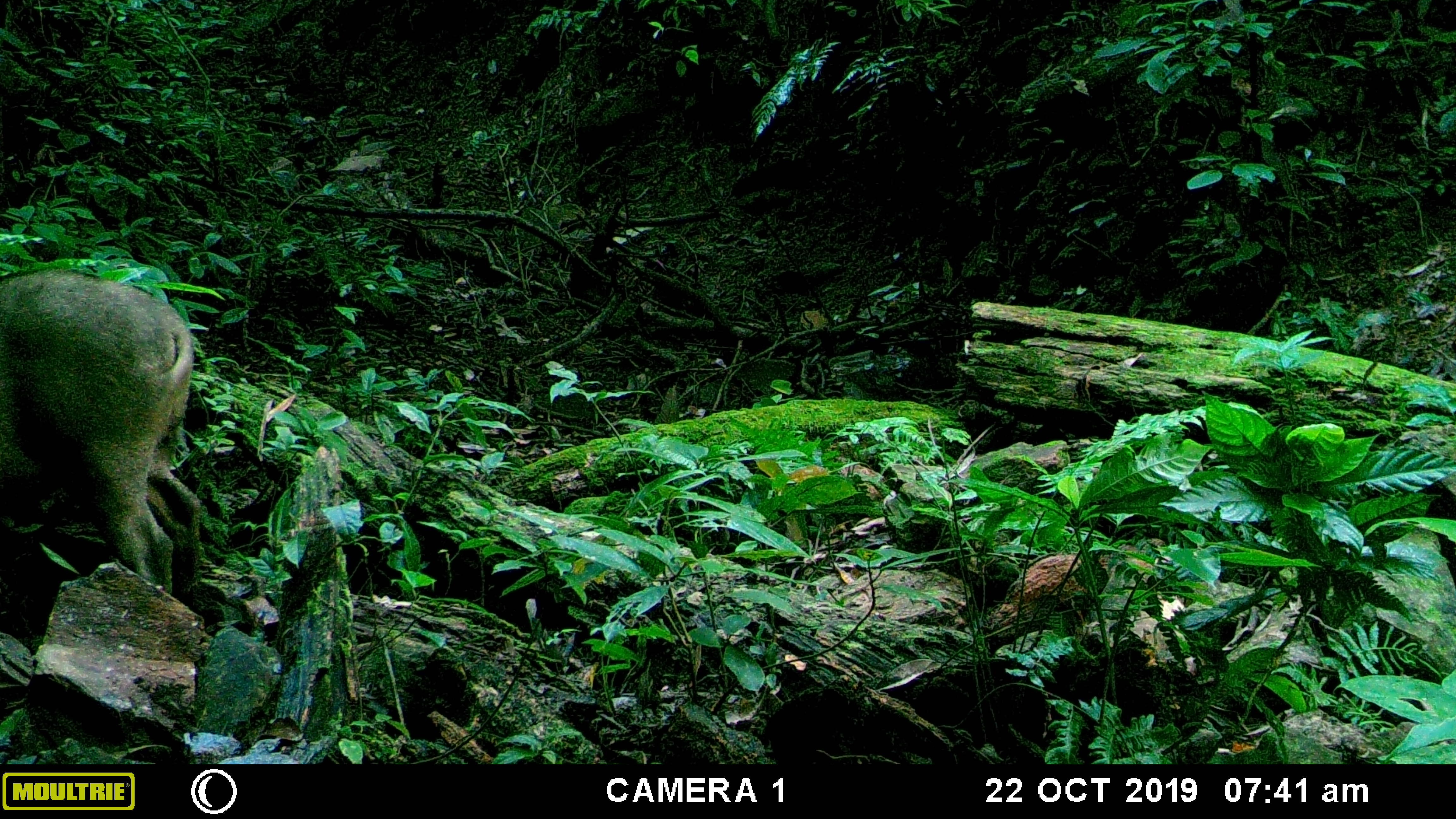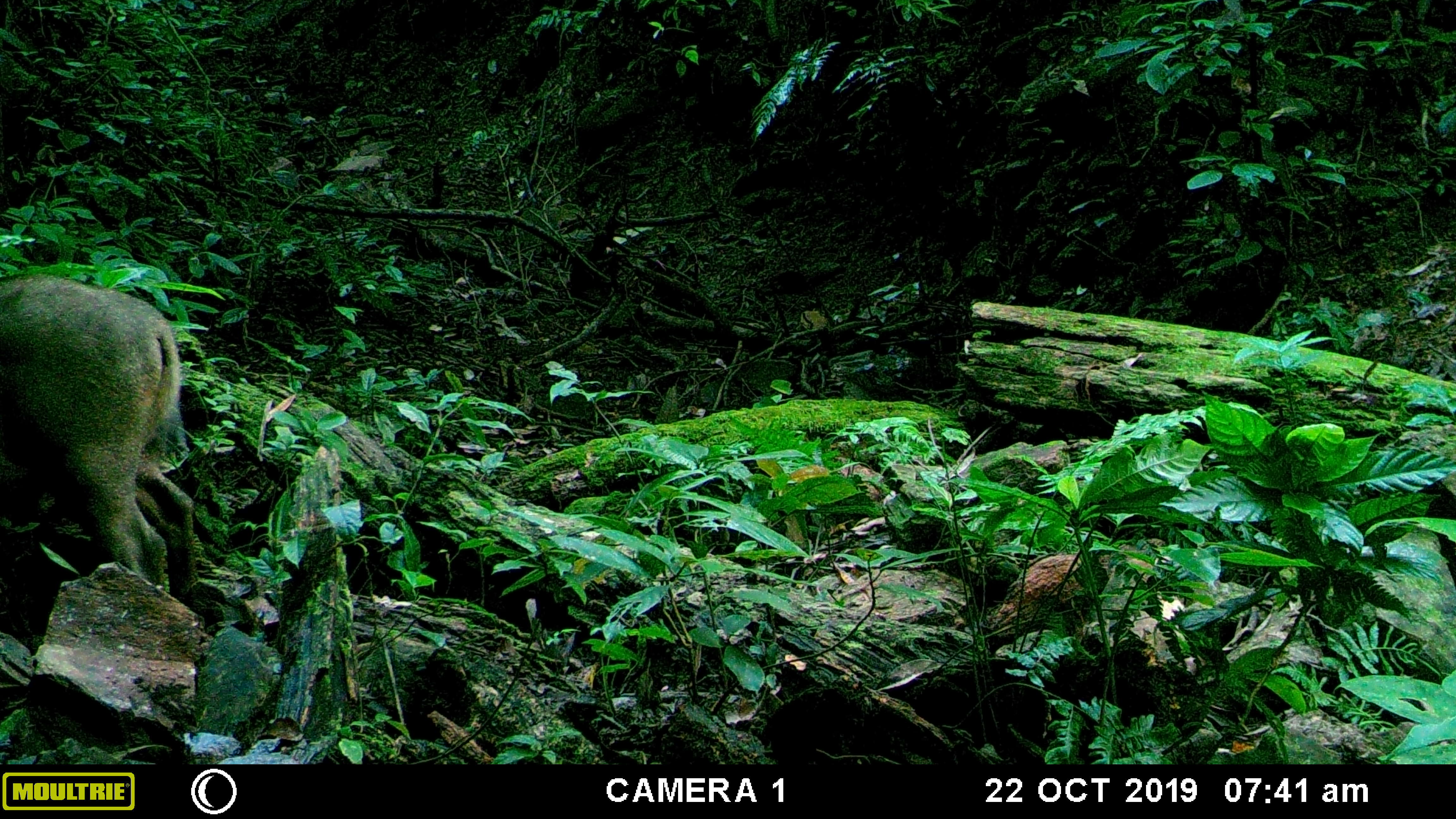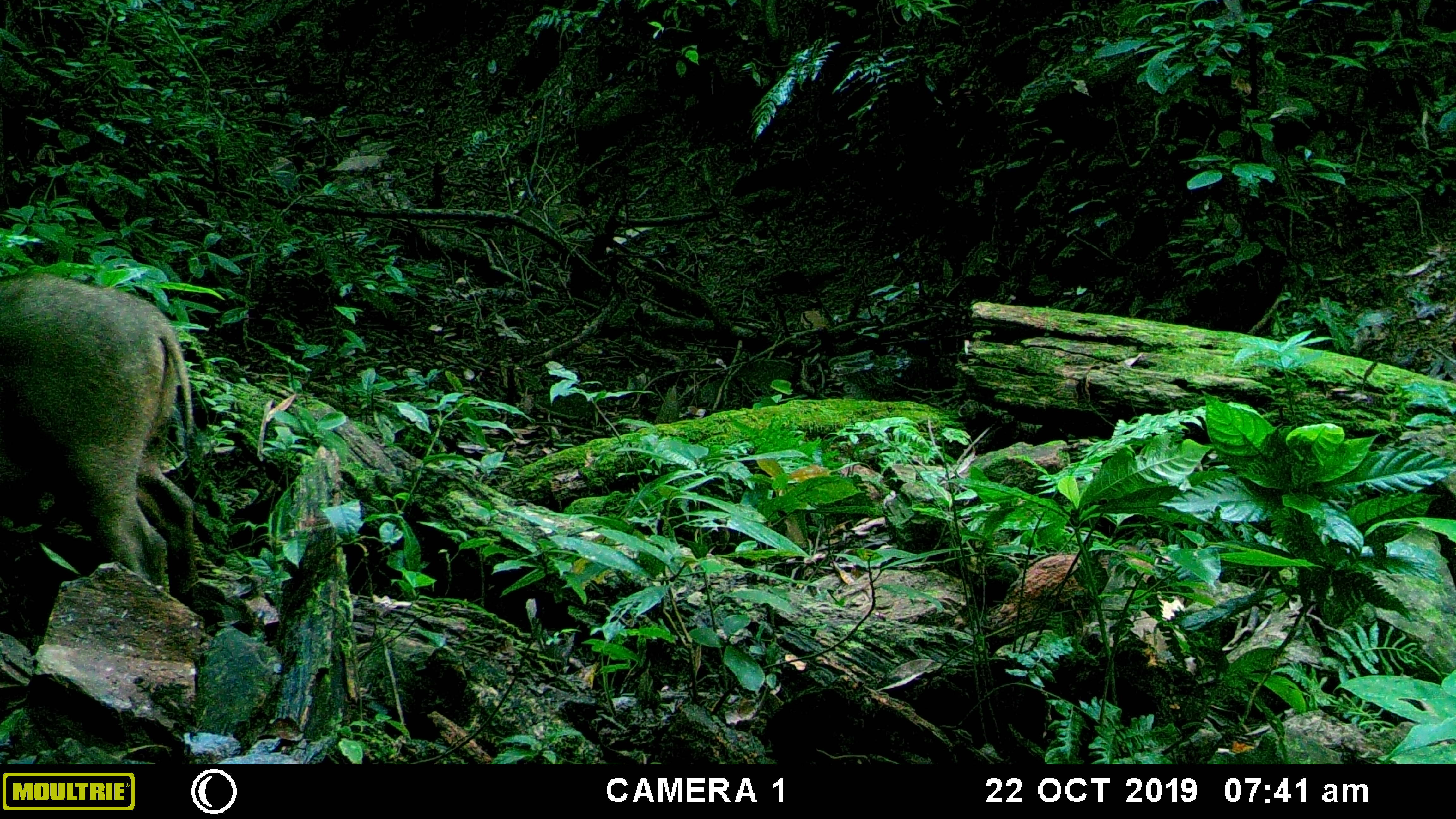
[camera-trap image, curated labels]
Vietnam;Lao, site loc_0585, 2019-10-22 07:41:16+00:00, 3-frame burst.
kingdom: Animalia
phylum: Chordata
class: Mammalia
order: Artiodactyla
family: Suidae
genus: Sus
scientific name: Sus scrofa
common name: eurasian wild pig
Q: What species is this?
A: Eurasian wild pig (Sus scrofa).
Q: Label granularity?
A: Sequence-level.